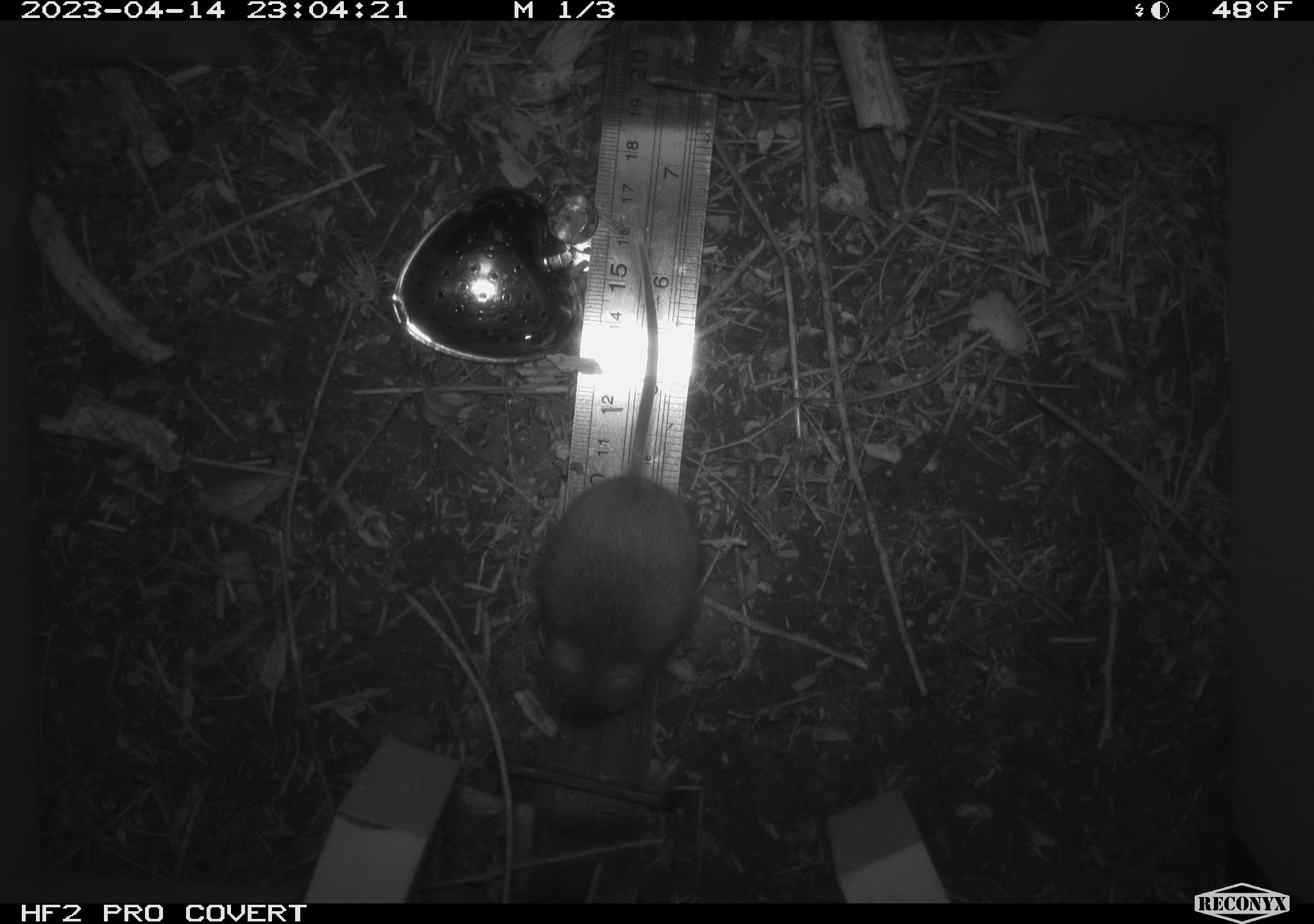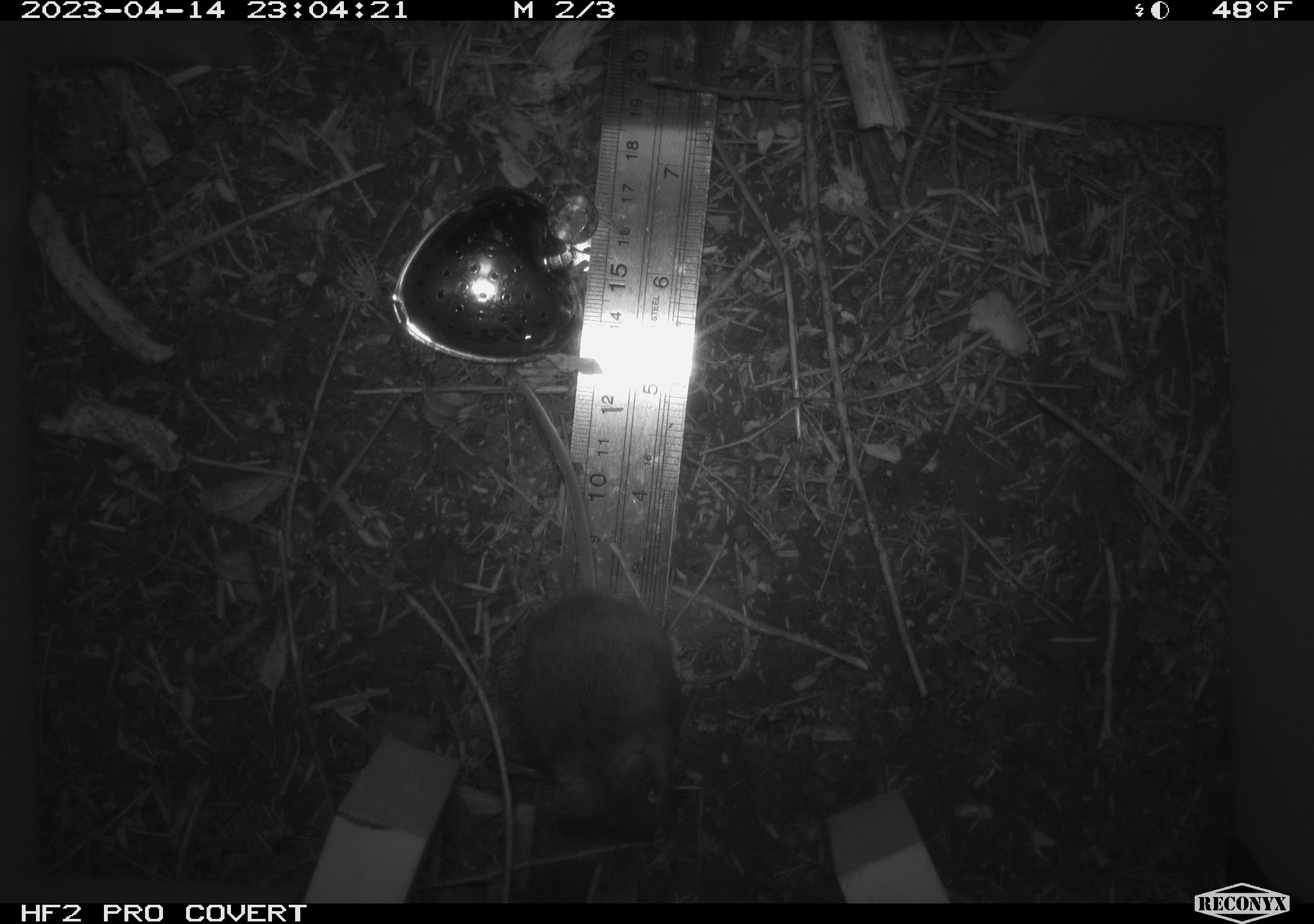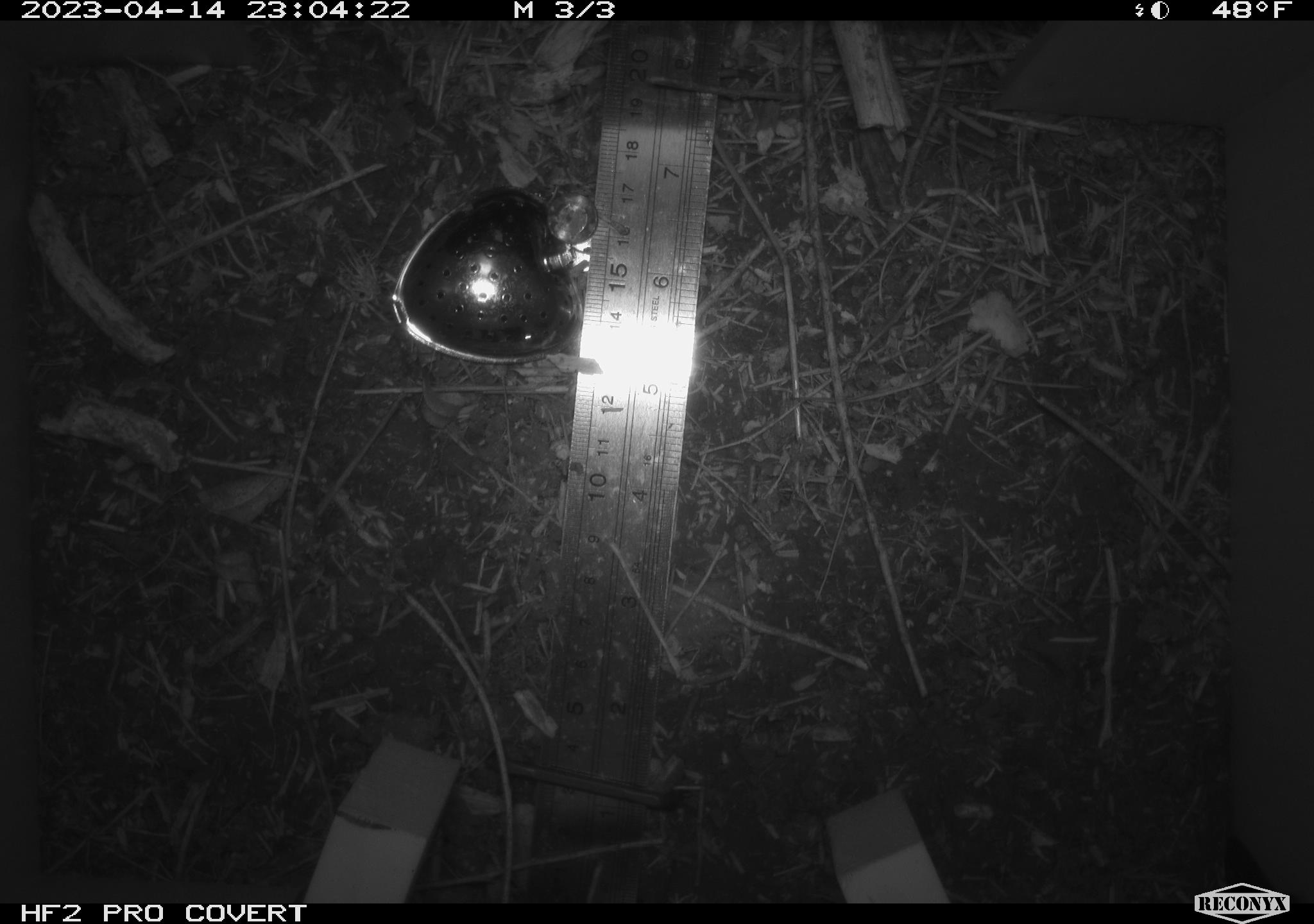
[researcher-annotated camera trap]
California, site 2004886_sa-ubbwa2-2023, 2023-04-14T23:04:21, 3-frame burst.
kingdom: Animalia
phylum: Chordata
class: Mammalia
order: Rodentia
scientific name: Rodentia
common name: mouse species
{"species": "mouse species (Rodentia)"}